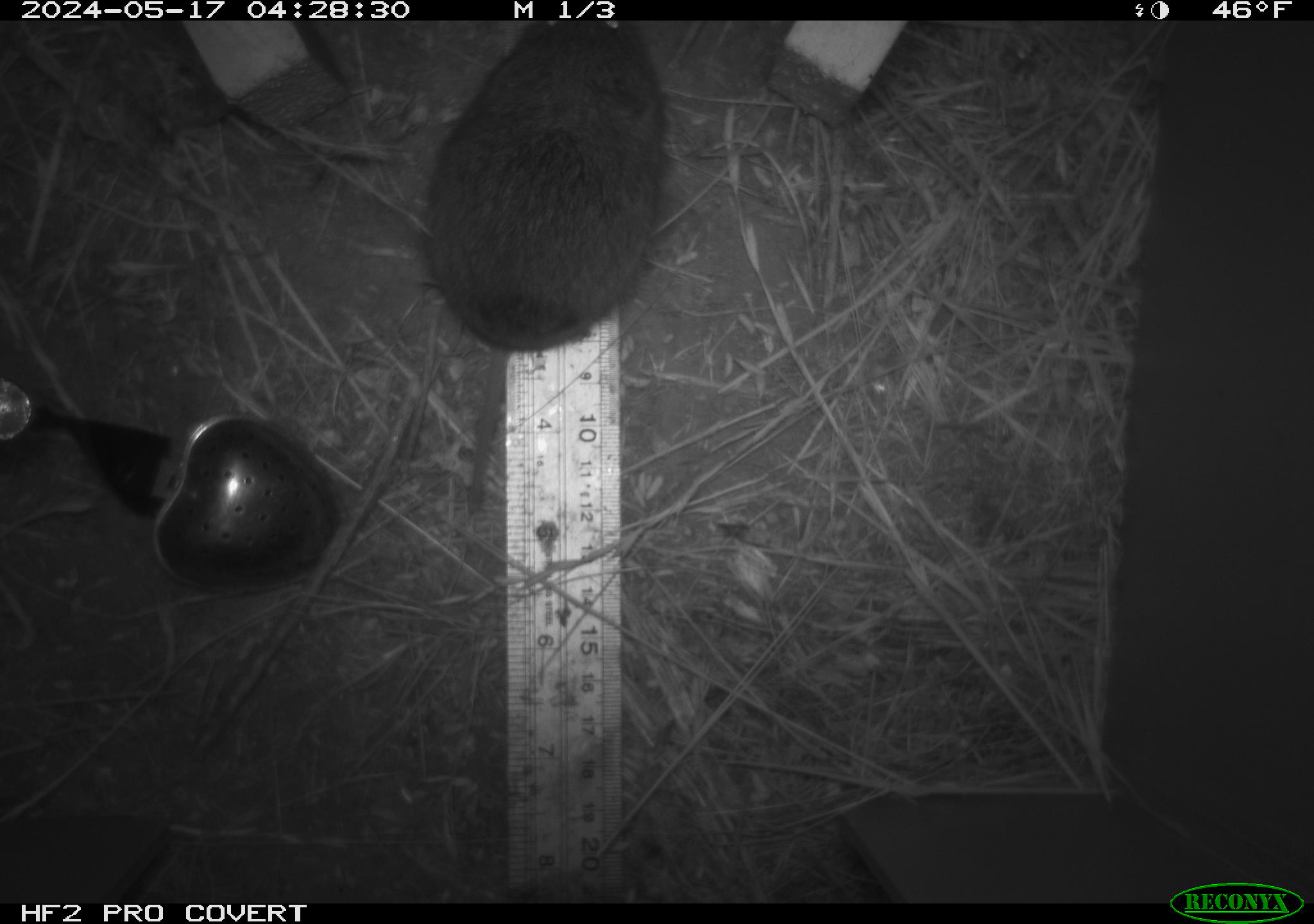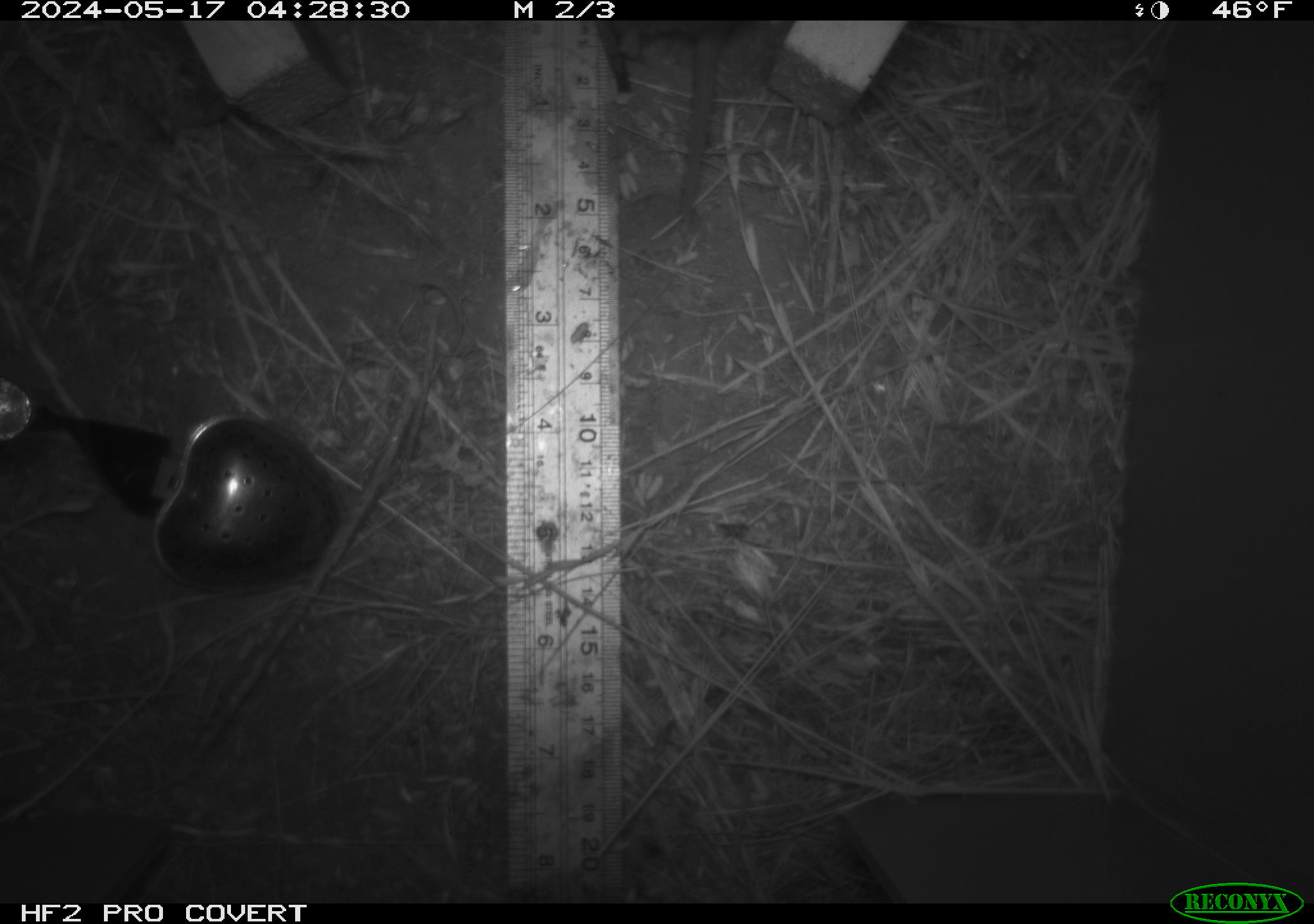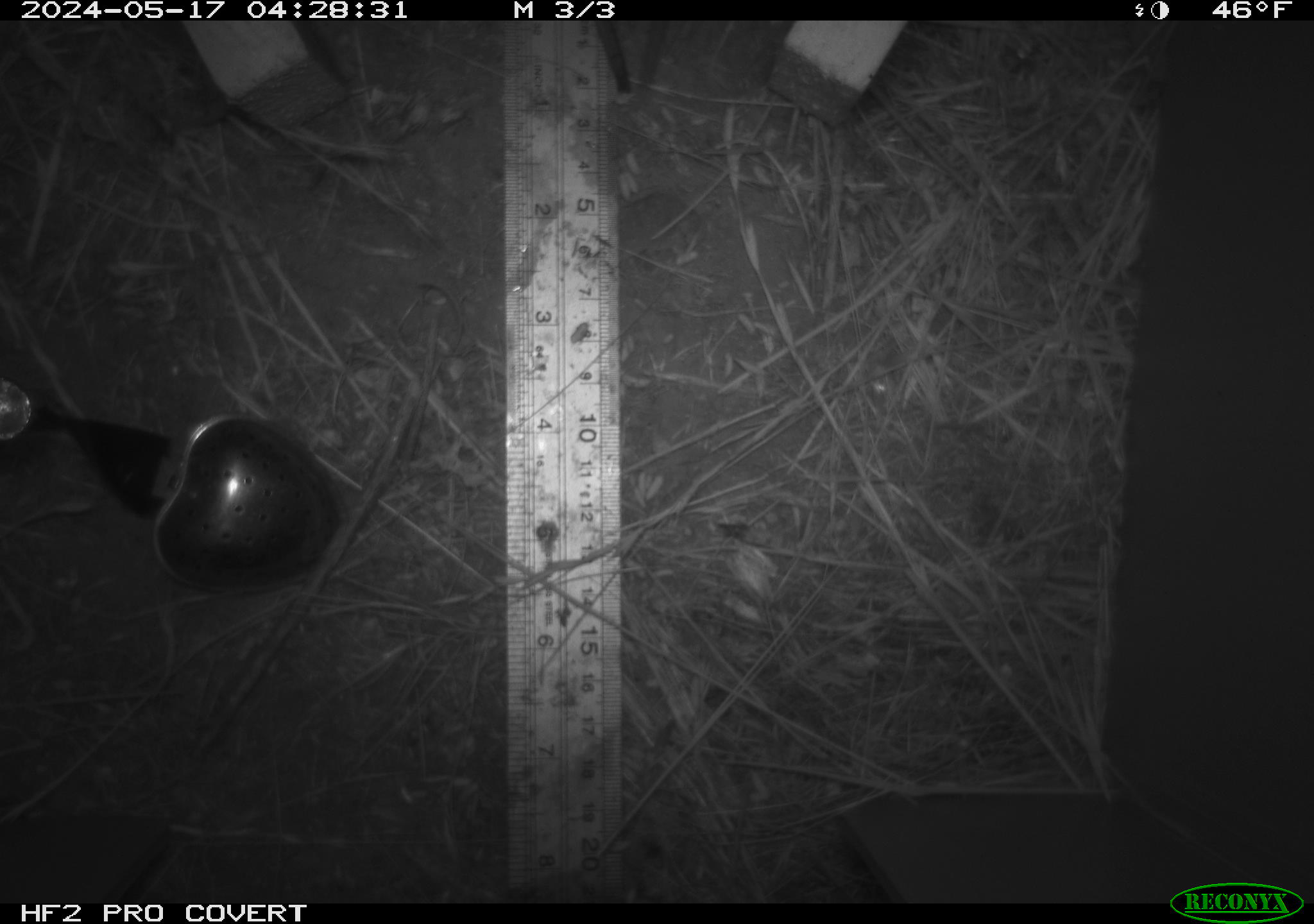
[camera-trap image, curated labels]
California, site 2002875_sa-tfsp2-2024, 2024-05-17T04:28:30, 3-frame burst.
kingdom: Animalia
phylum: Chordata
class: Mammalia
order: Rodentia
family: Cricetidae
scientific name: Arvicolinae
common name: voles, lemmings, and muskrats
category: arvicolinae subfamily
Arvicolinae subfamily (voles, lemmings, and muskrats) (Arvicolinae).